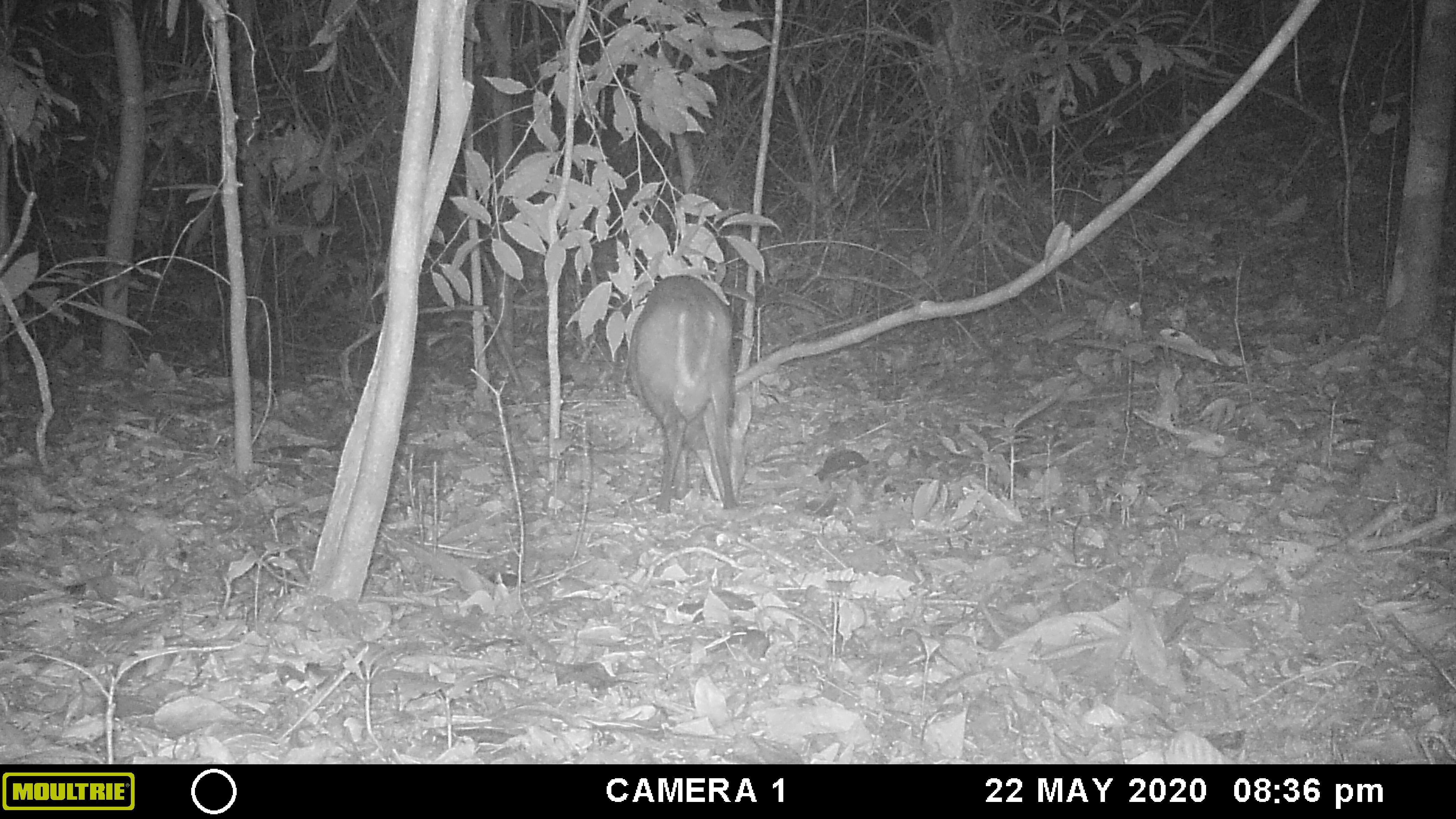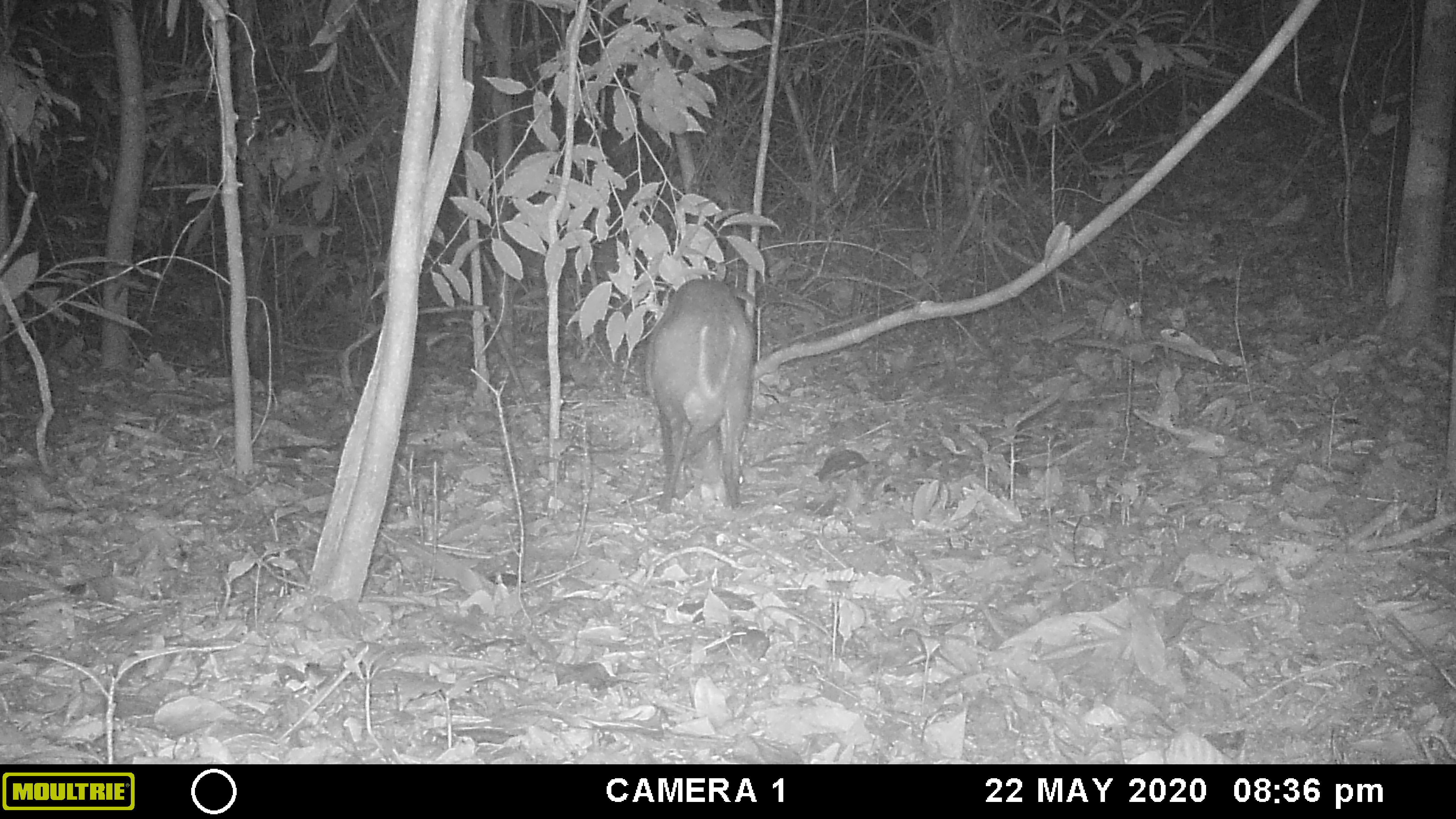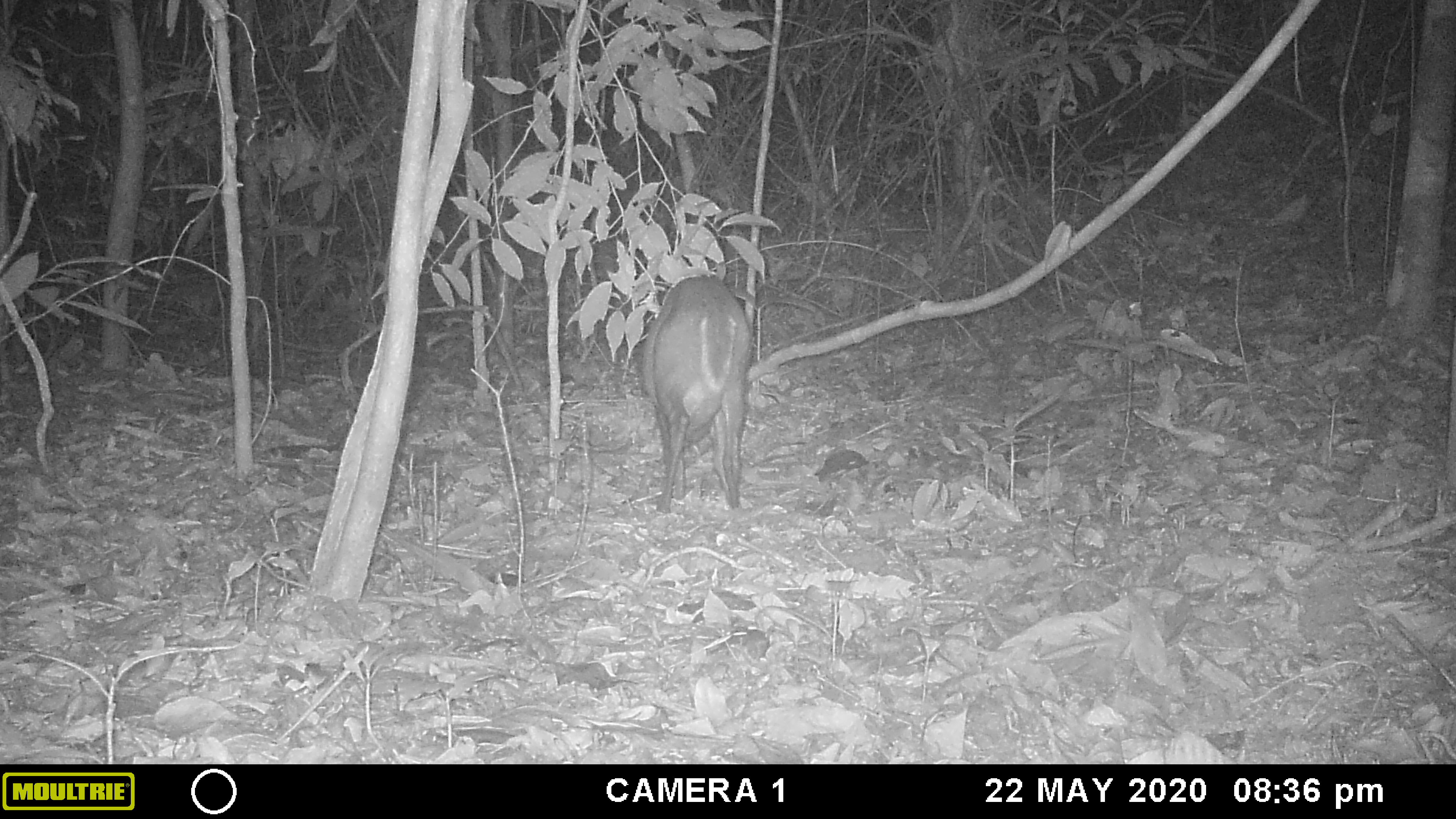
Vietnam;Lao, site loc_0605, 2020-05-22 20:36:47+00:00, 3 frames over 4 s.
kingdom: Animalia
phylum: Chordata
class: Mammalia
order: Artiodactyla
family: Cervidae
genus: Muntiacus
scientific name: Muntiacus rooseveltorum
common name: roosevelt's muntjac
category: roosevelts muntjac group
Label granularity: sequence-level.